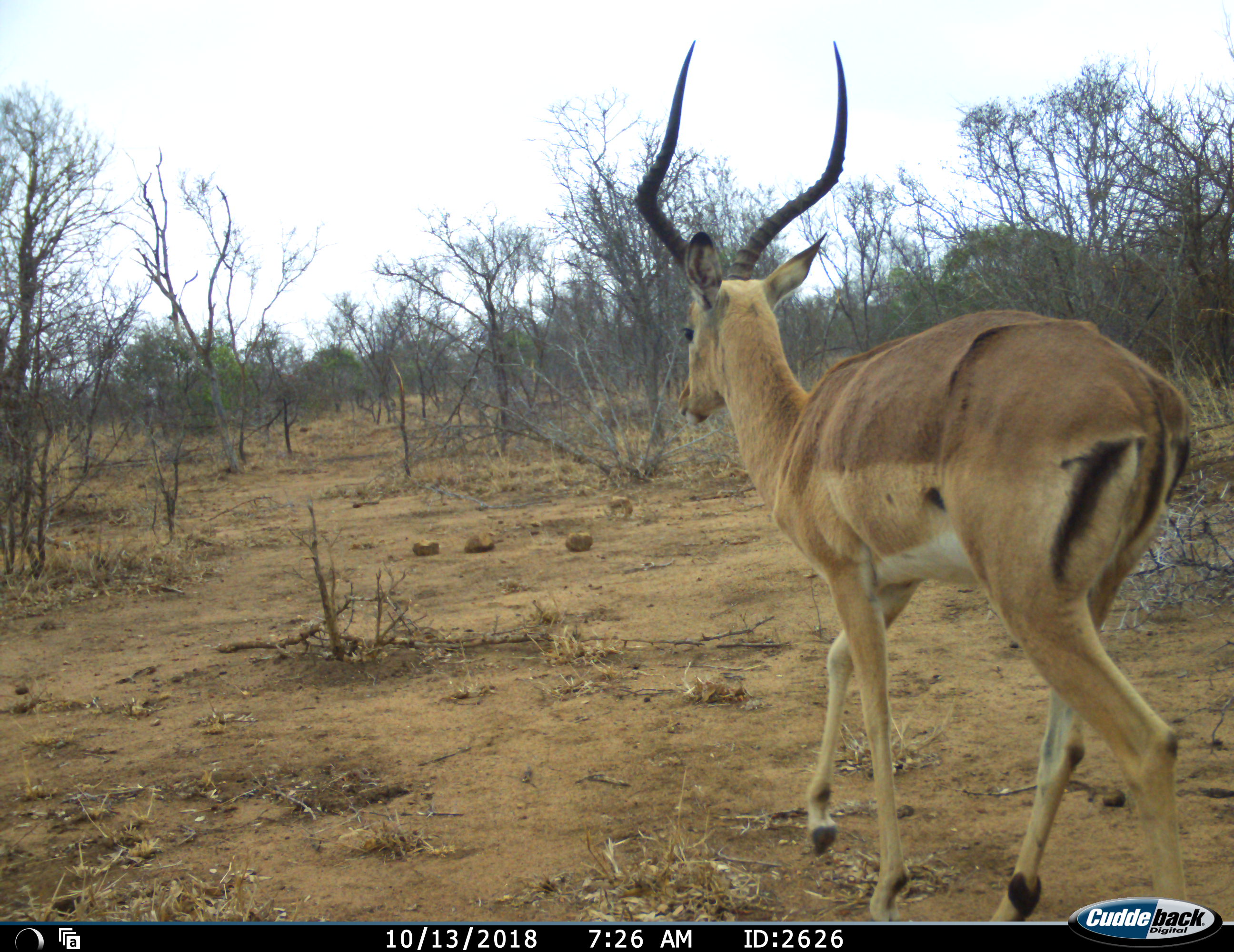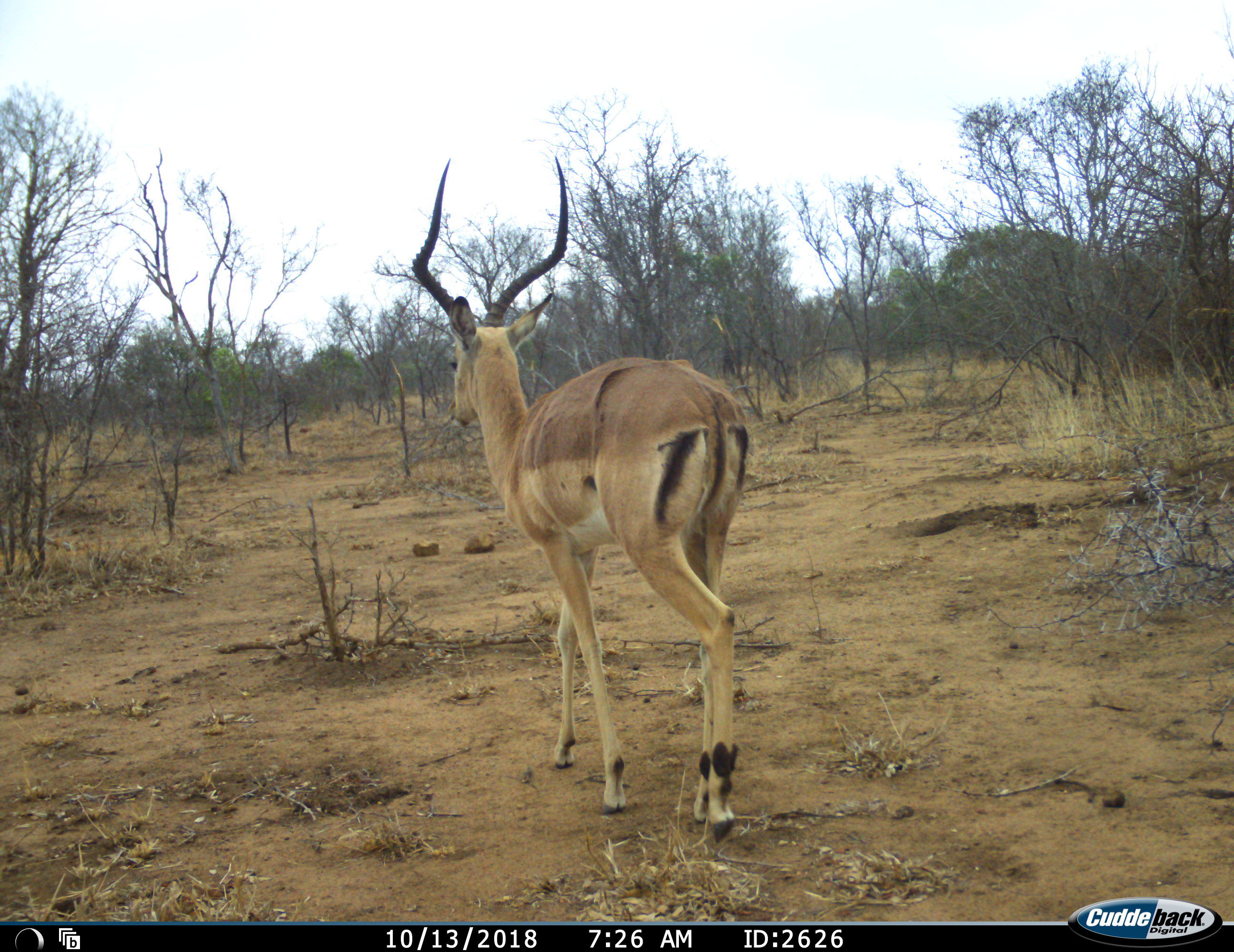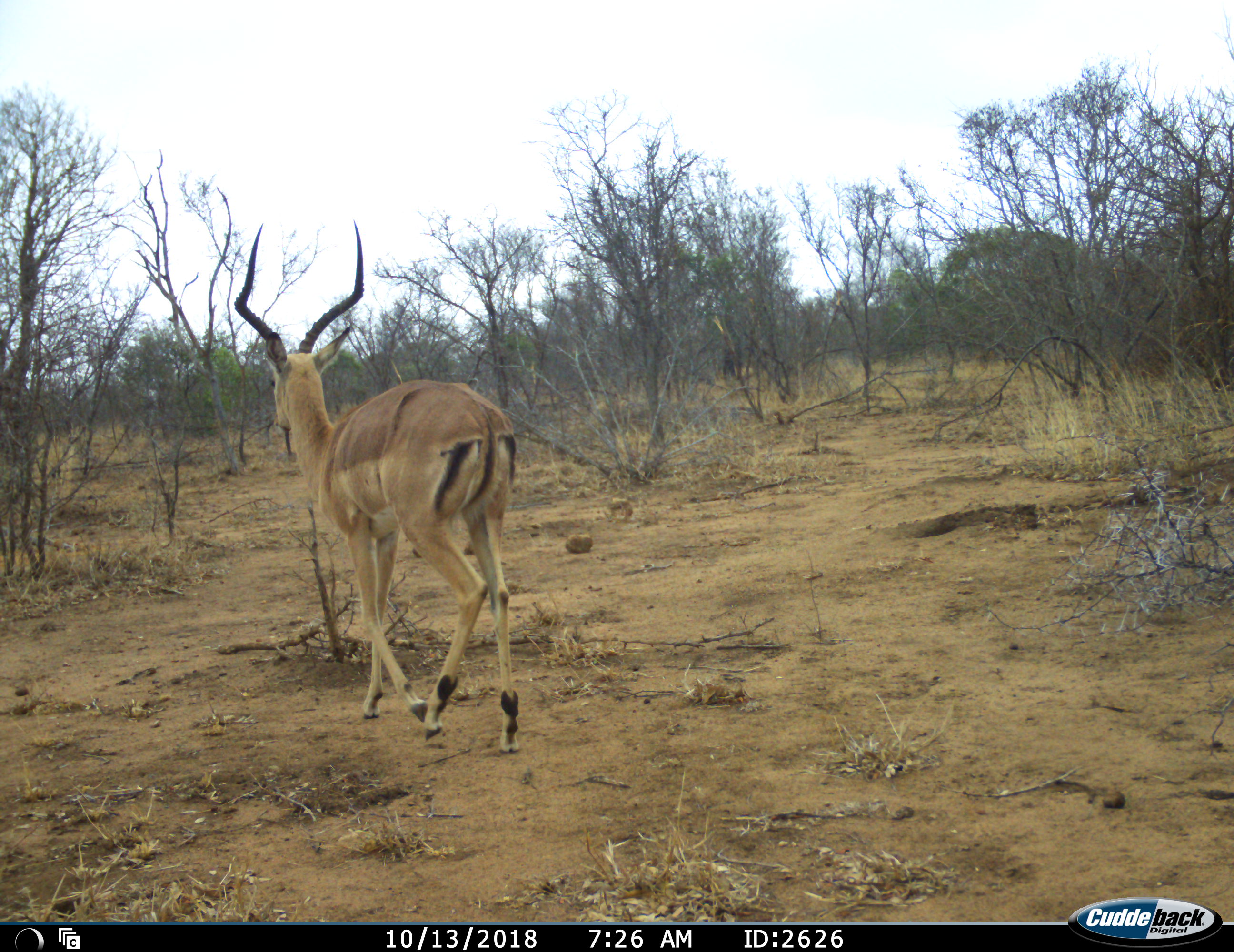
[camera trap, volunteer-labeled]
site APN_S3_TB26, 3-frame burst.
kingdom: Animalia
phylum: Chordata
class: Mammalia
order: Artiodactyla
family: Bovidae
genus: Aepyceros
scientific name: Aepyceros melampus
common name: impala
Impala (Aepyceros melampus), count 1. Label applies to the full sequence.